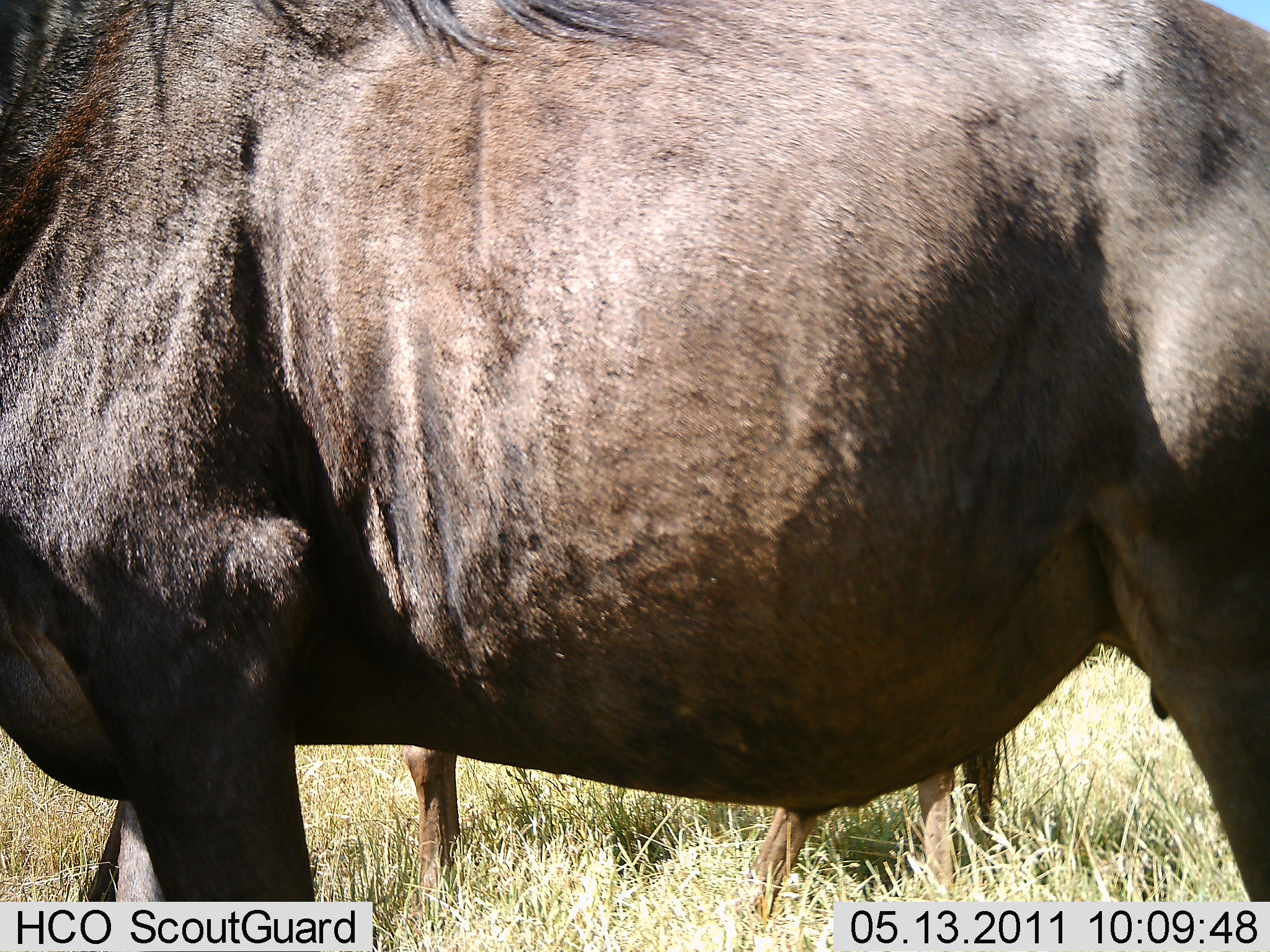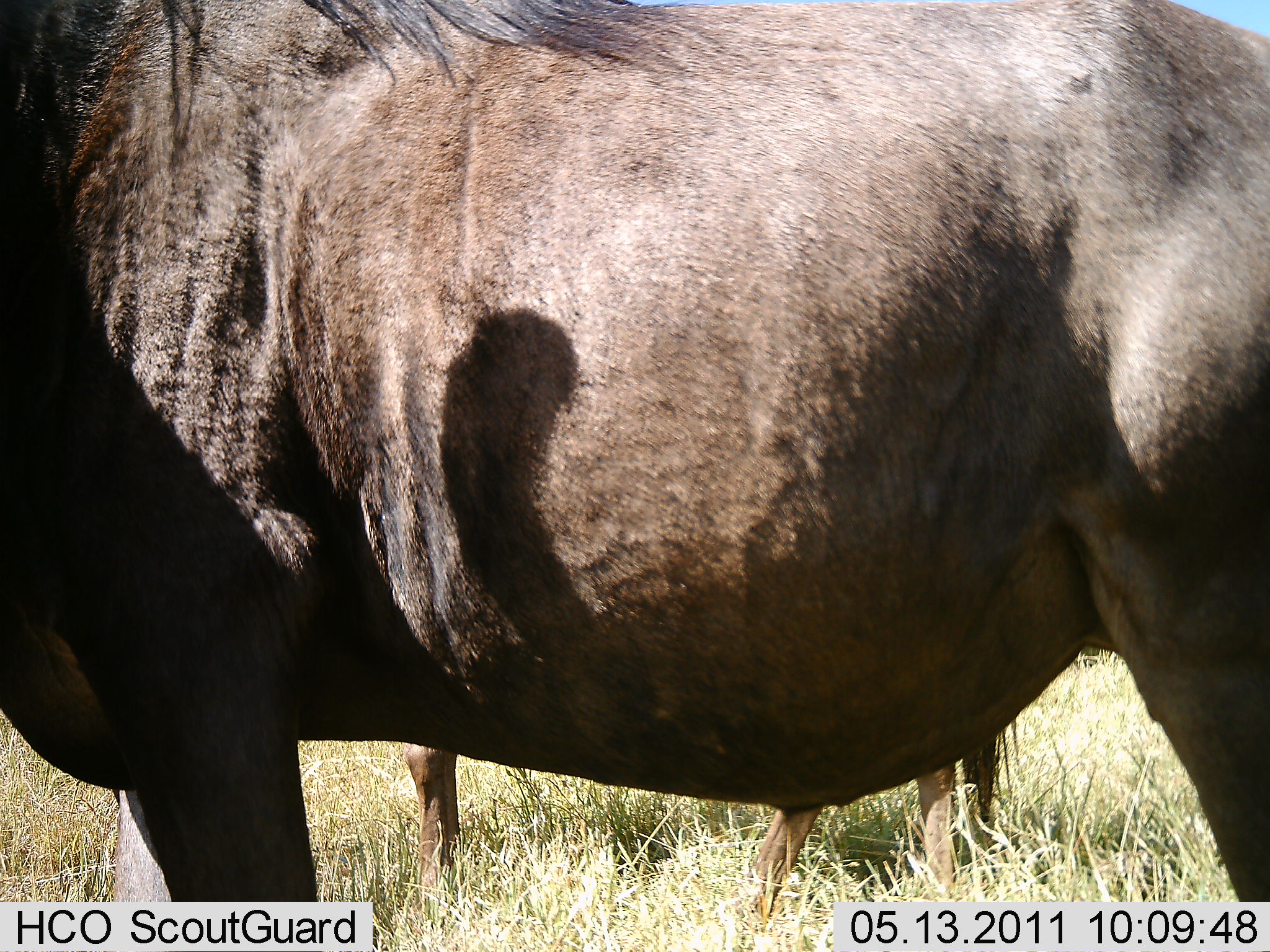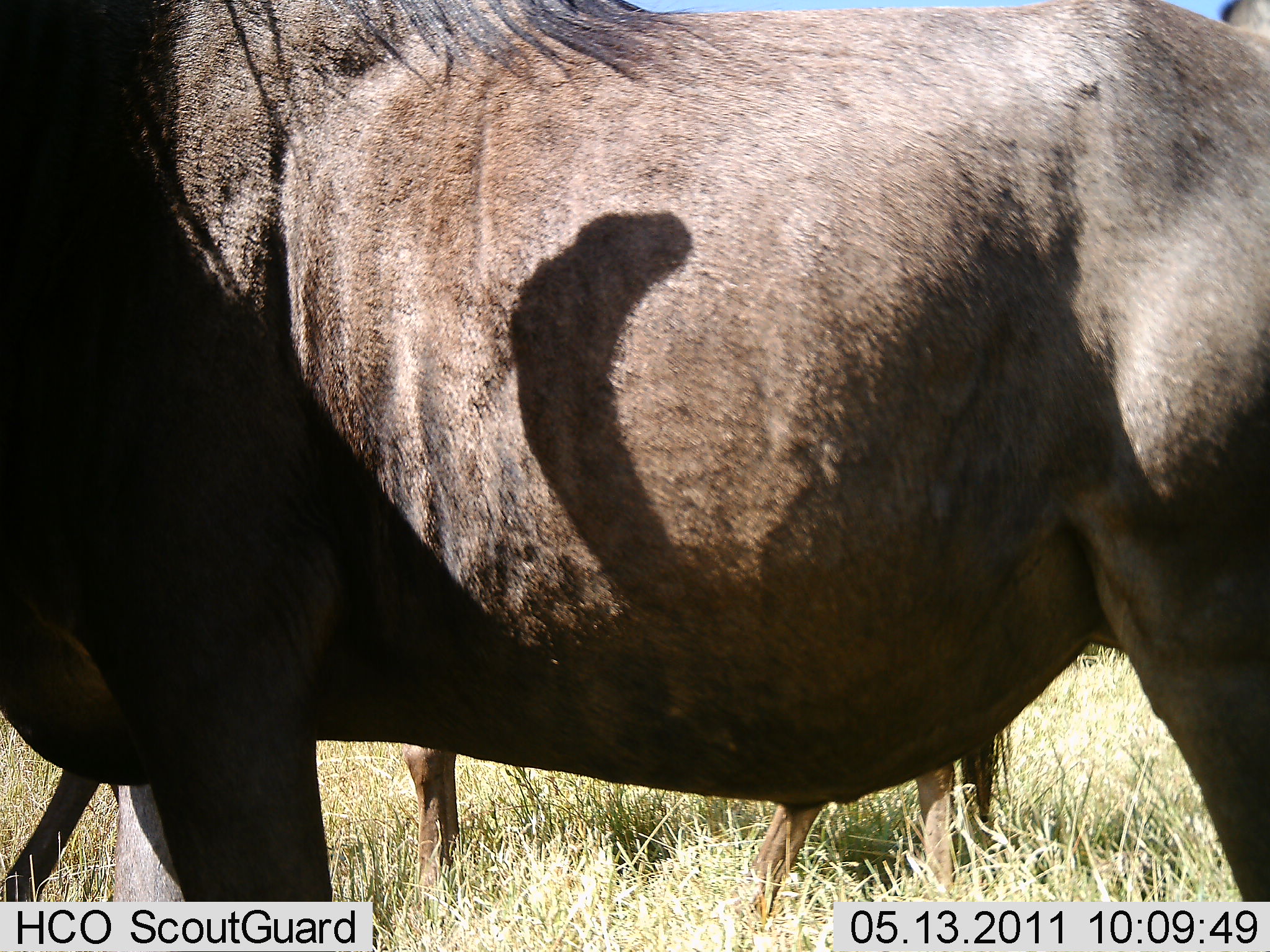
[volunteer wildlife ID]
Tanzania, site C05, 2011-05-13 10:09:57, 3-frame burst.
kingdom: Animalia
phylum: Chordata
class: Mammalia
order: Artiodactyla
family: Bovidae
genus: Connochaetes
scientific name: Connochaetes taurinus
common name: blue wildebeest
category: wildebeest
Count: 2.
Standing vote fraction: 100%.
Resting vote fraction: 0%.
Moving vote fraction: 9%.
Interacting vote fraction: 0%.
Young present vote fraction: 27%.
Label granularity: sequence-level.